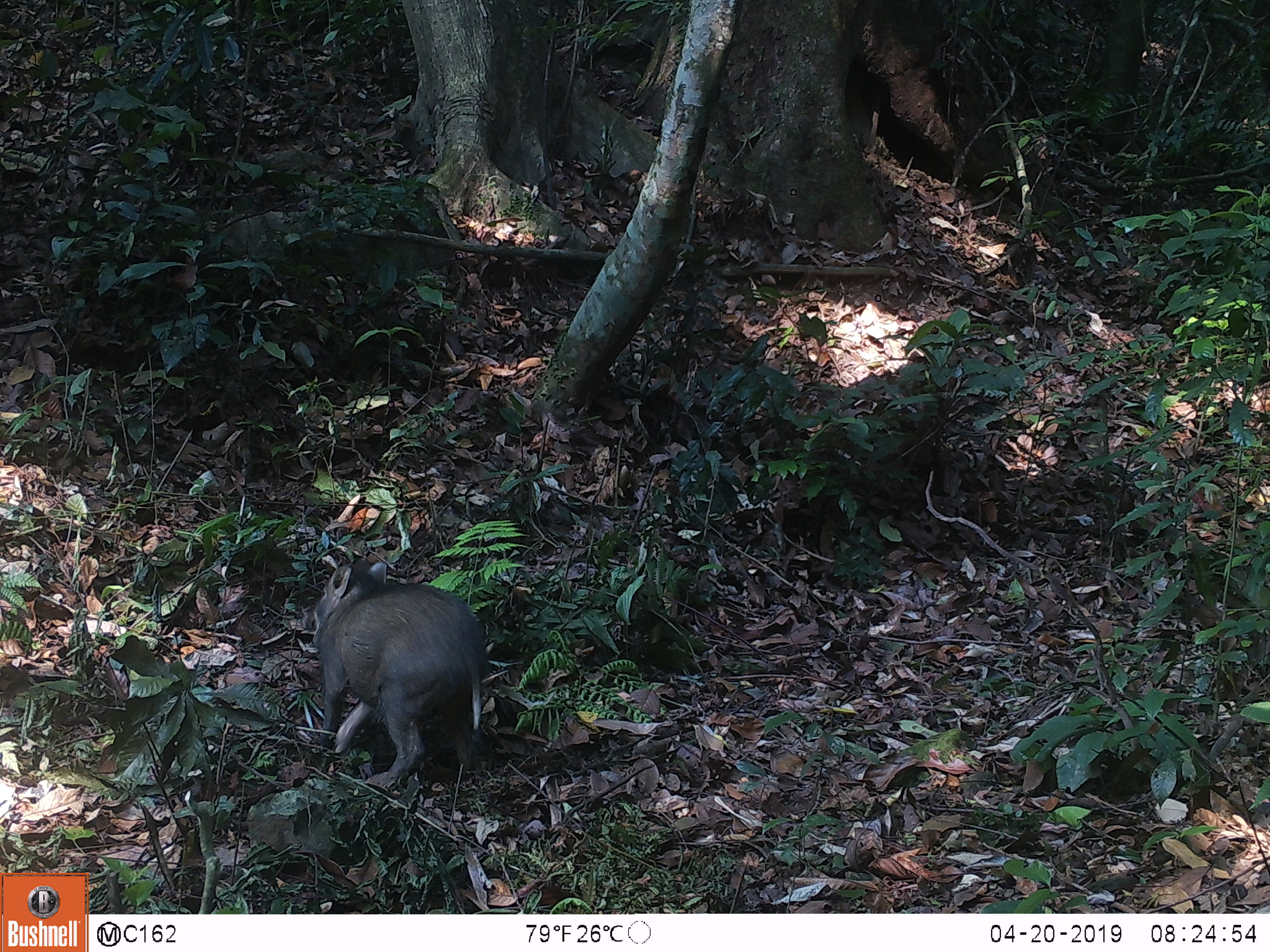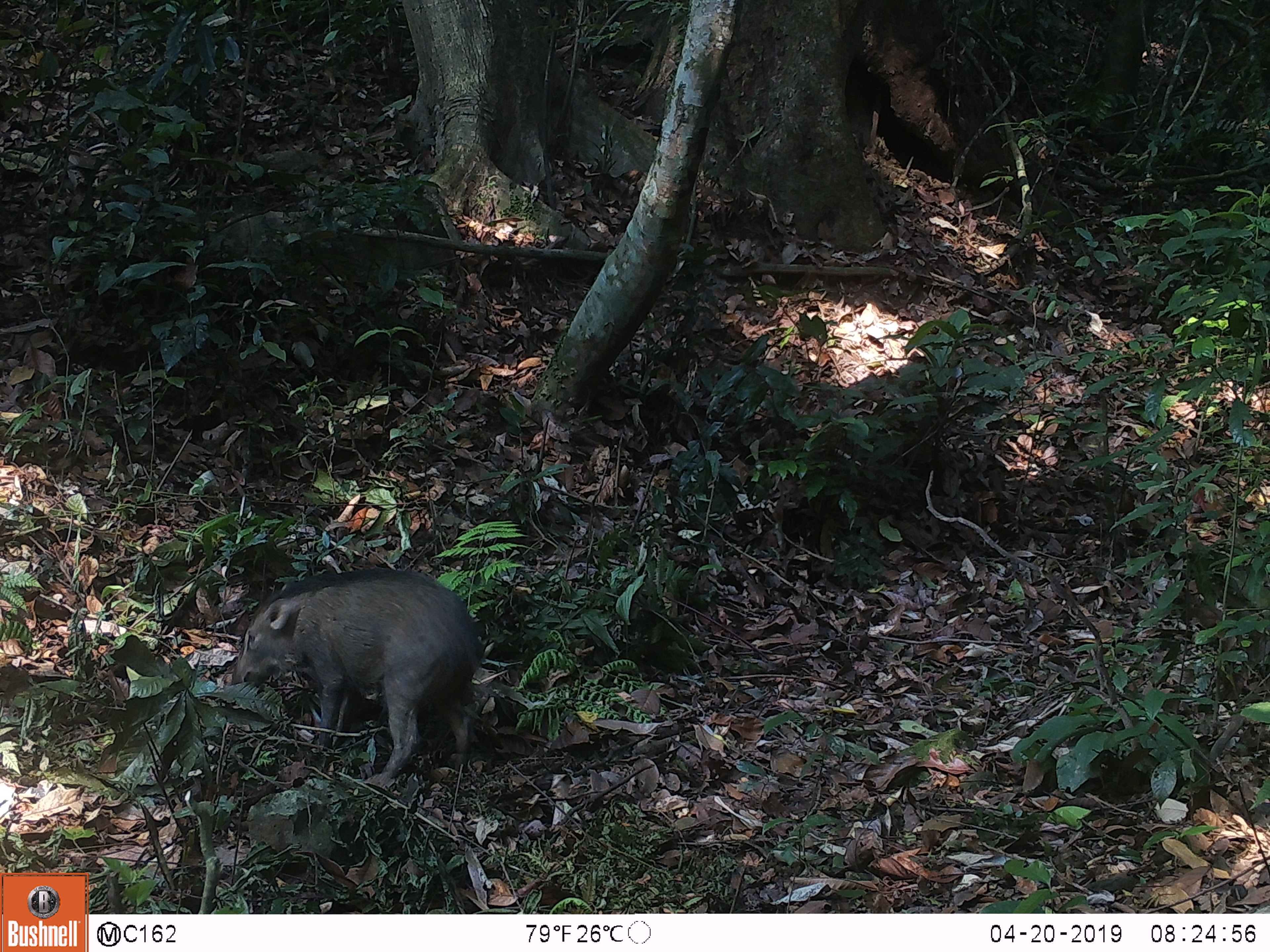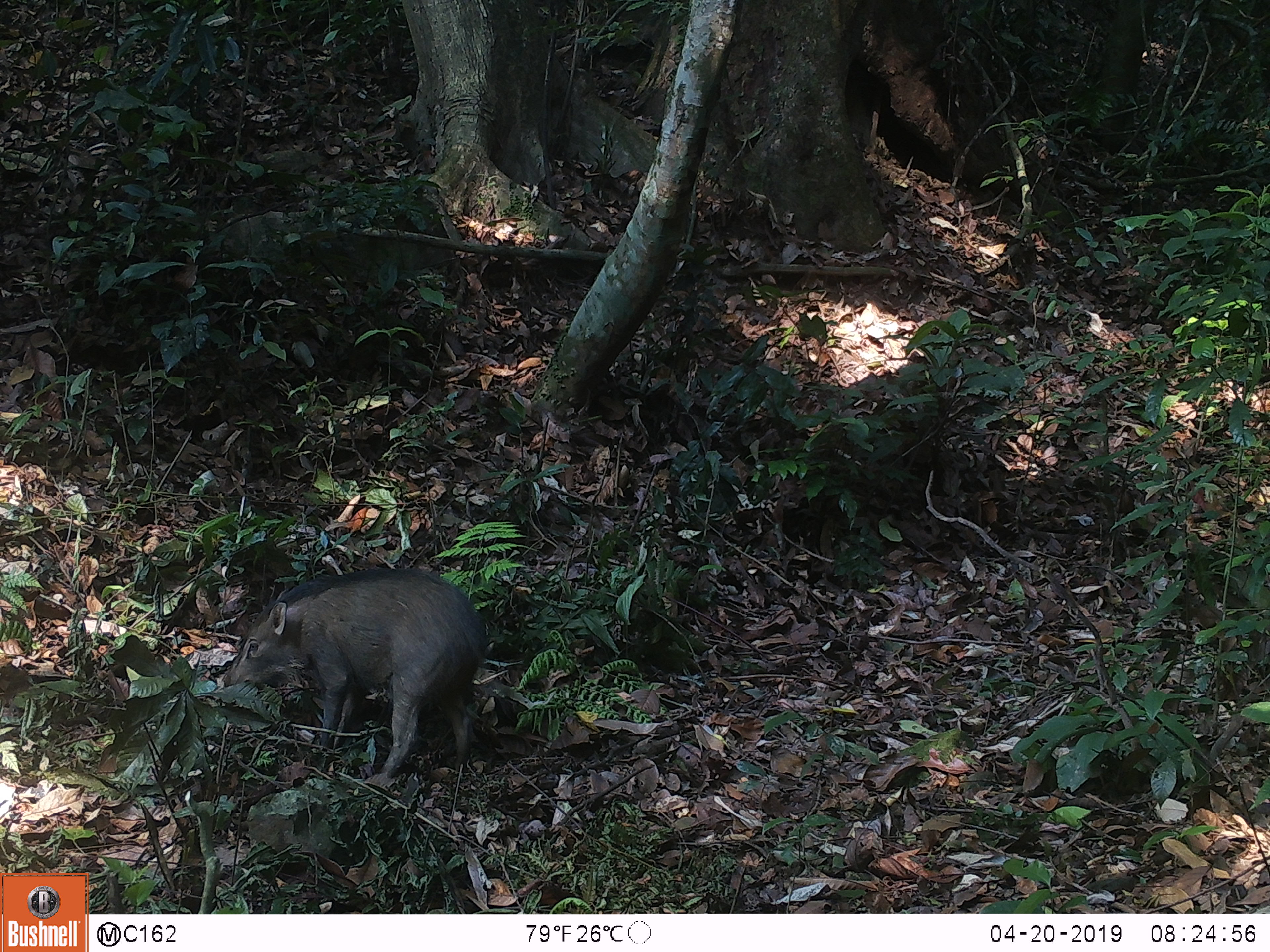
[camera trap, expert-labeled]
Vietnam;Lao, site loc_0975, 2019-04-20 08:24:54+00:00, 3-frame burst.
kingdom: Animalia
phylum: Chordata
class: Mammalia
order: Artiodactyla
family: Suidae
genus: Sus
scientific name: Sus scrofa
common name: eurasian wild pig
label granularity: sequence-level